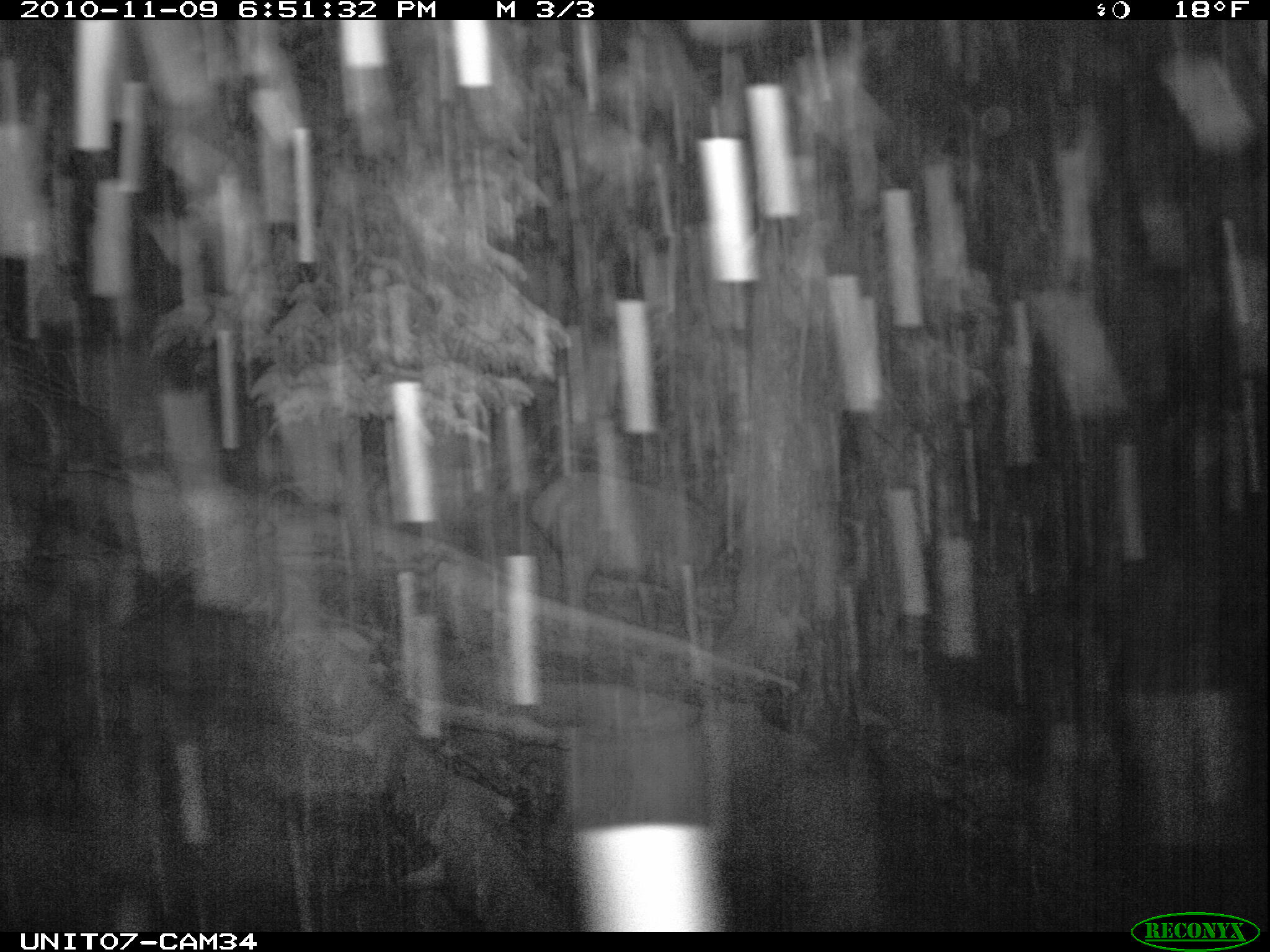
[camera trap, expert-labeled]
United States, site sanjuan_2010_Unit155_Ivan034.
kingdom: Animalia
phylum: Chordata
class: Mammalia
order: Artiodactyla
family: Cervidae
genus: Cervus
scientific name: Cervus elaphus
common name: red deer